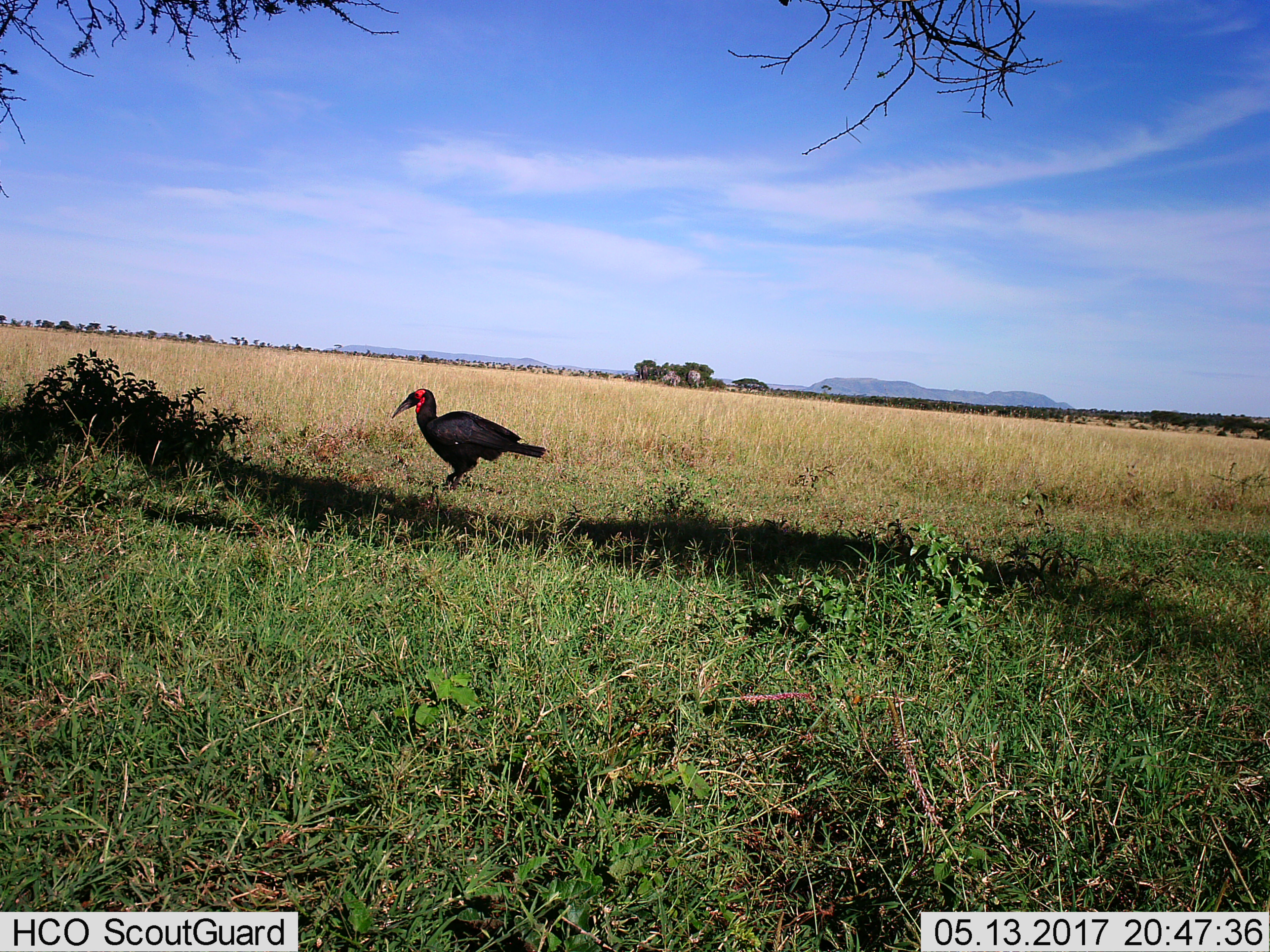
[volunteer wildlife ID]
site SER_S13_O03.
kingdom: Animalia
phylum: Chordata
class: Aves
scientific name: Aves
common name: bird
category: birdother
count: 1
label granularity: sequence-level